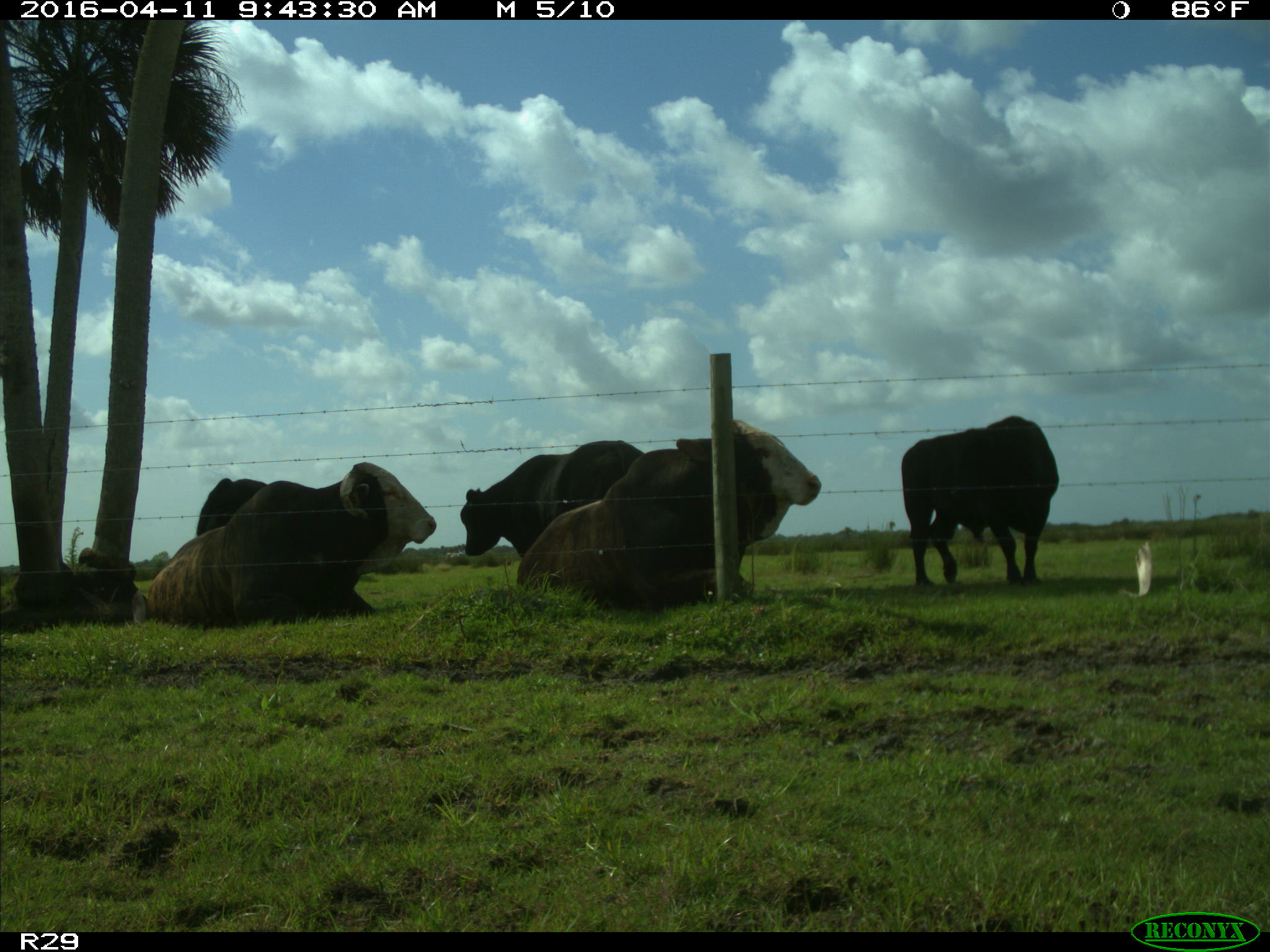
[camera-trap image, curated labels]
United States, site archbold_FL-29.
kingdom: Animalia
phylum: Chordata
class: Mammalia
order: Artiodactyla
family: Bovidae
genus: Bos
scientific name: Bos taurus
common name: domestic cow